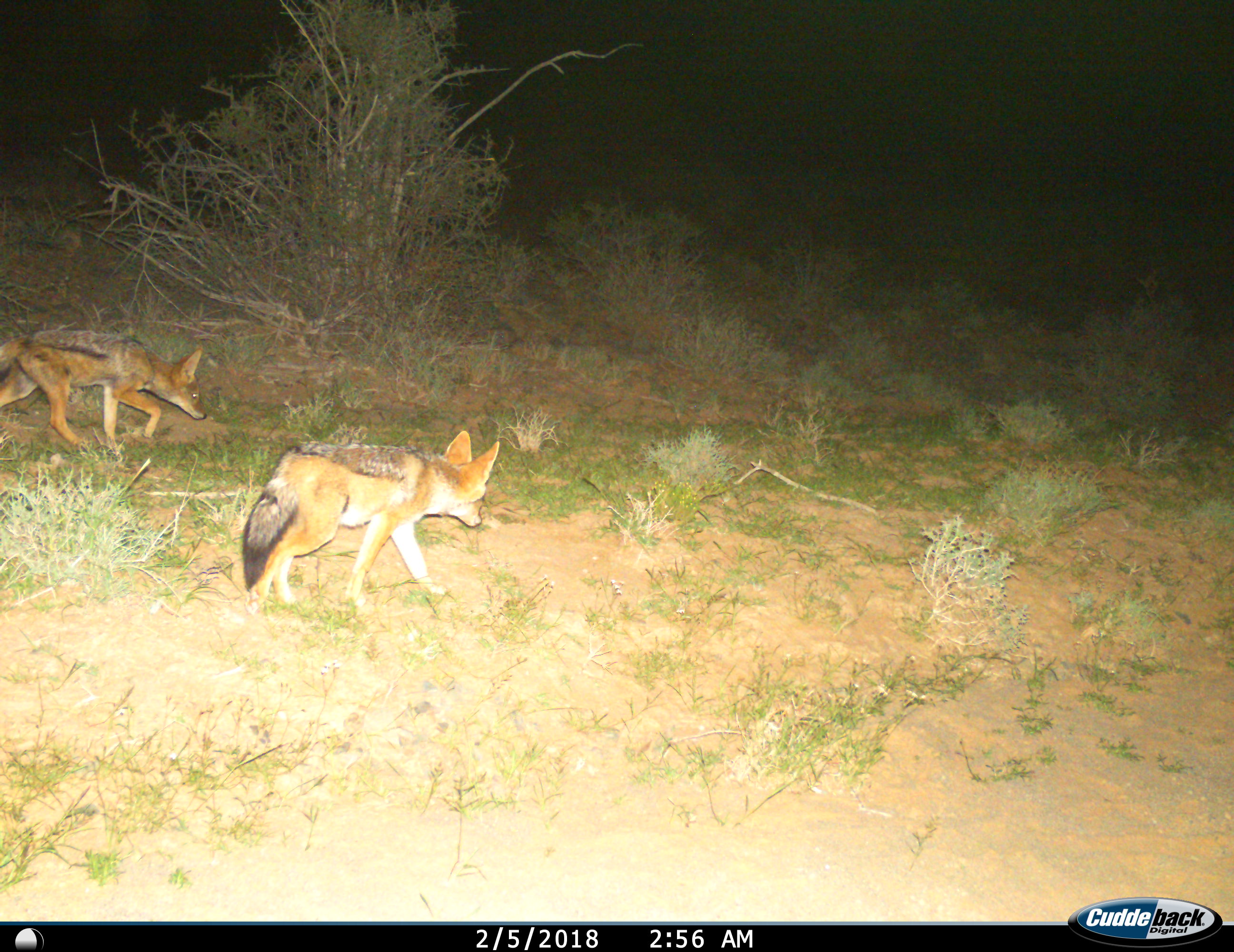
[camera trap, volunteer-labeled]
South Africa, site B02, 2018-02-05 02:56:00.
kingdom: Animalia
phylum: Chordata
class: Mammalia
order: Carnivora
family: Canidae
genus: Lupulella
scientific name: Lupulella mesomelas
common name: black-backed jackal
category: jackalblackbacked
Jackalblackbacked (black-backed jackal) (Lupulella mesomelas), count 2. Behavior (volunteer vote fractions): standing 0%, resting 0%, moving 100%, interacting 0%. Young present (vote fraction): 17%. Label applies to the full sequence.